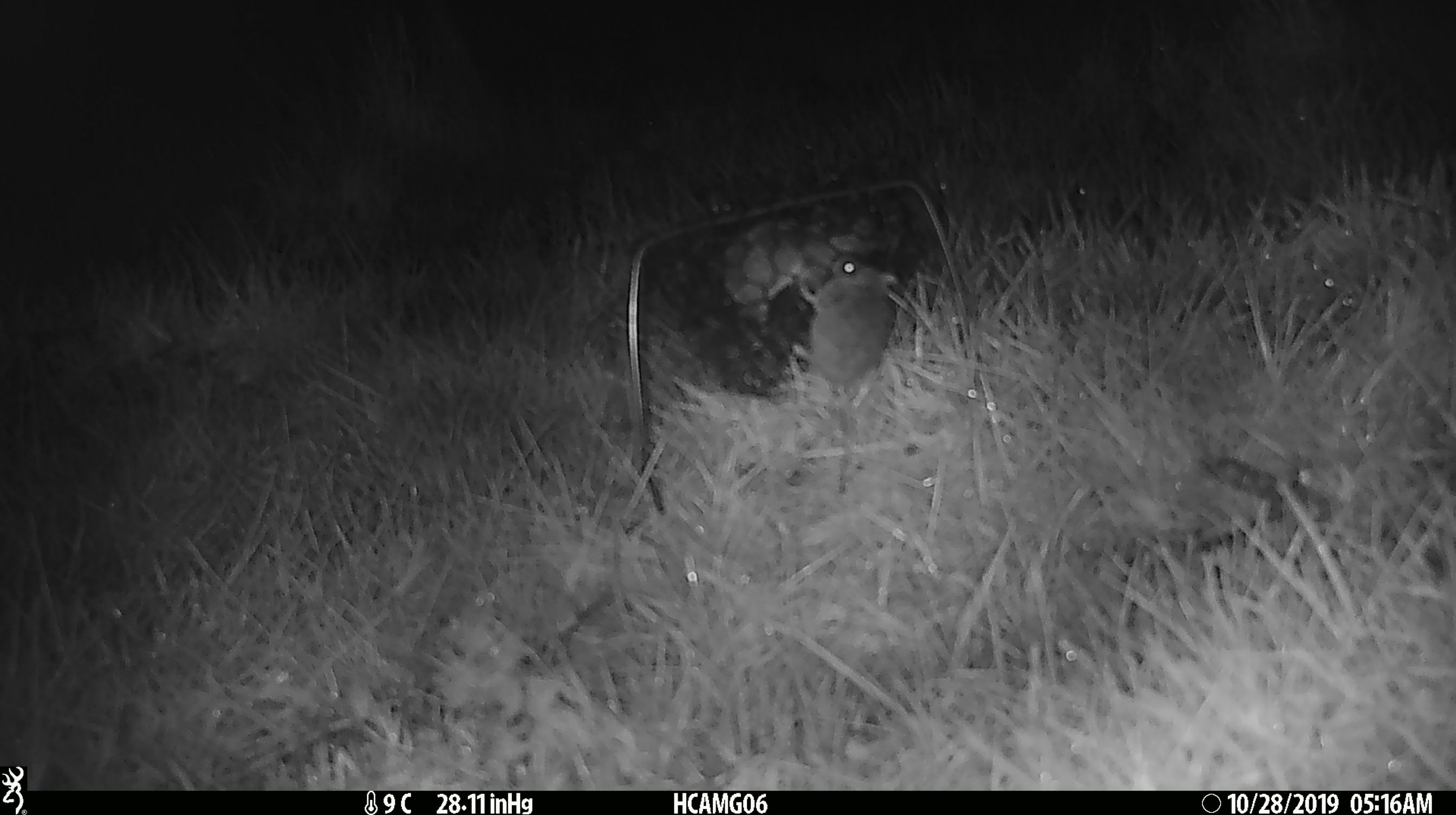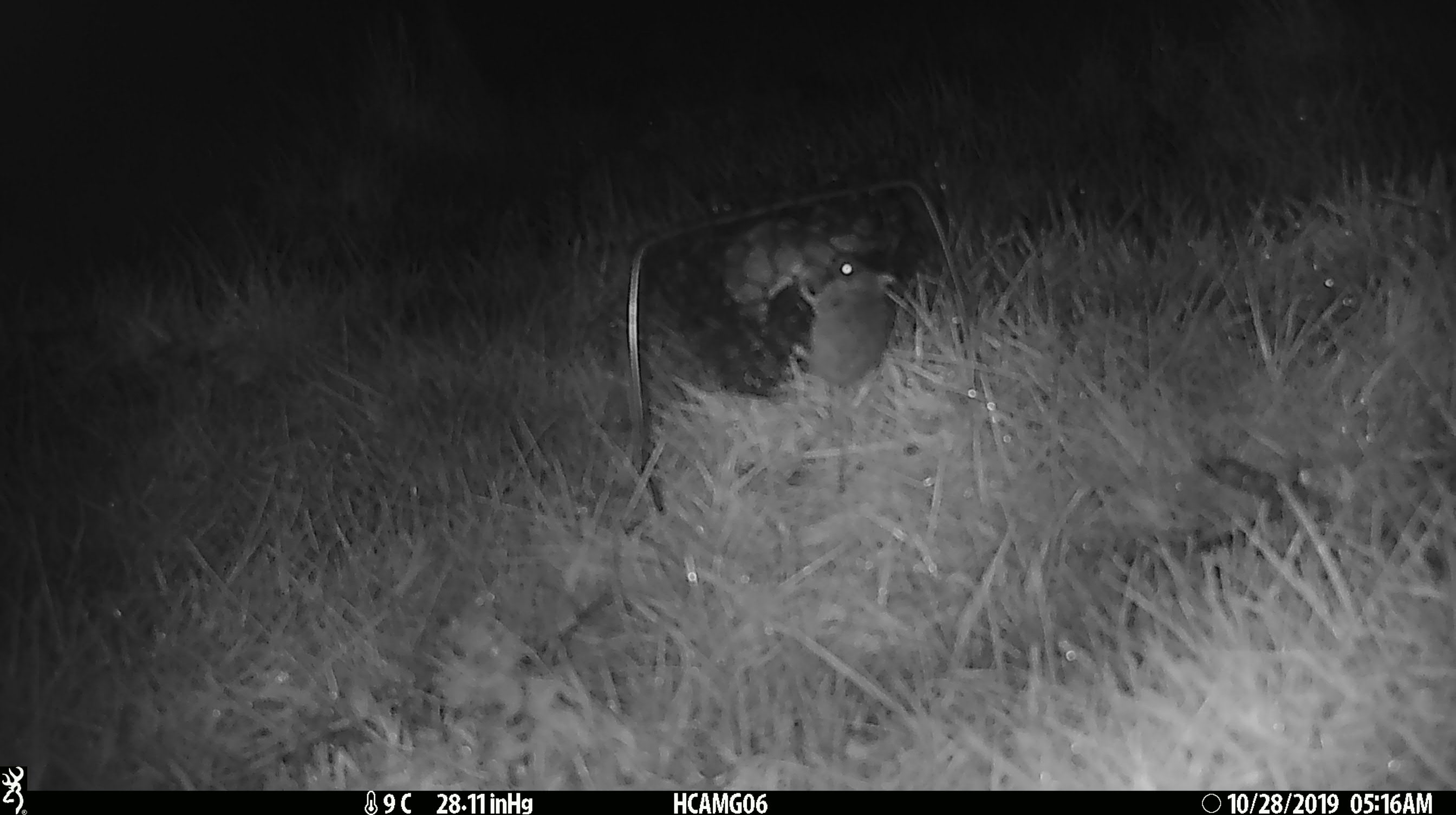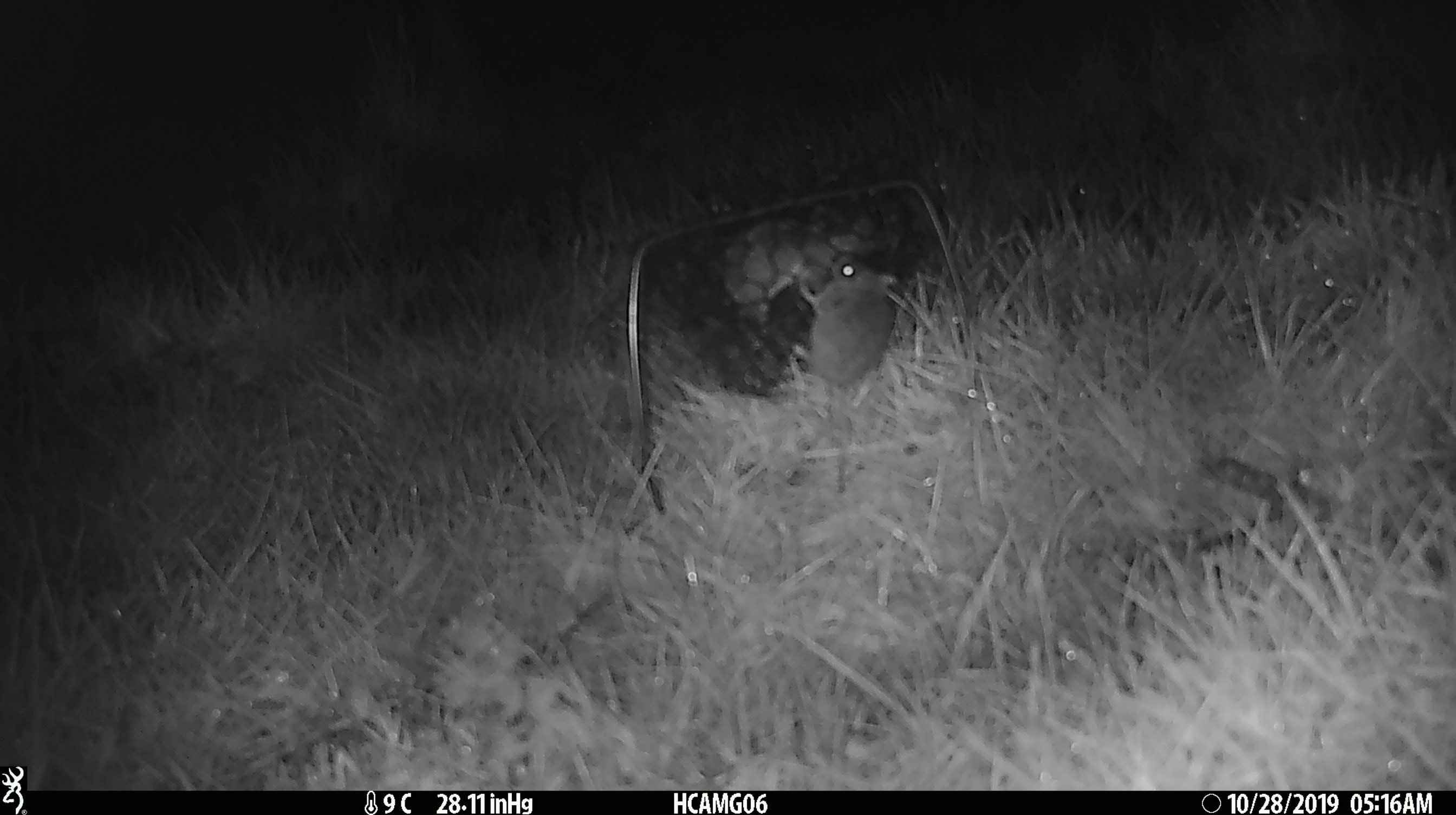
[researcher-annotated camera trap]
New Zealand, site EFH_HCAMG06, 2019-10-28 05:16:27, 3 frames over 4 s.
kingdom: Animalia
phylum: Chordata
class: Mammalia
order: Rodentia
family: Muridae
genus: Mus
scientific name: Mus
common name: mouse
Mouse (Mus).